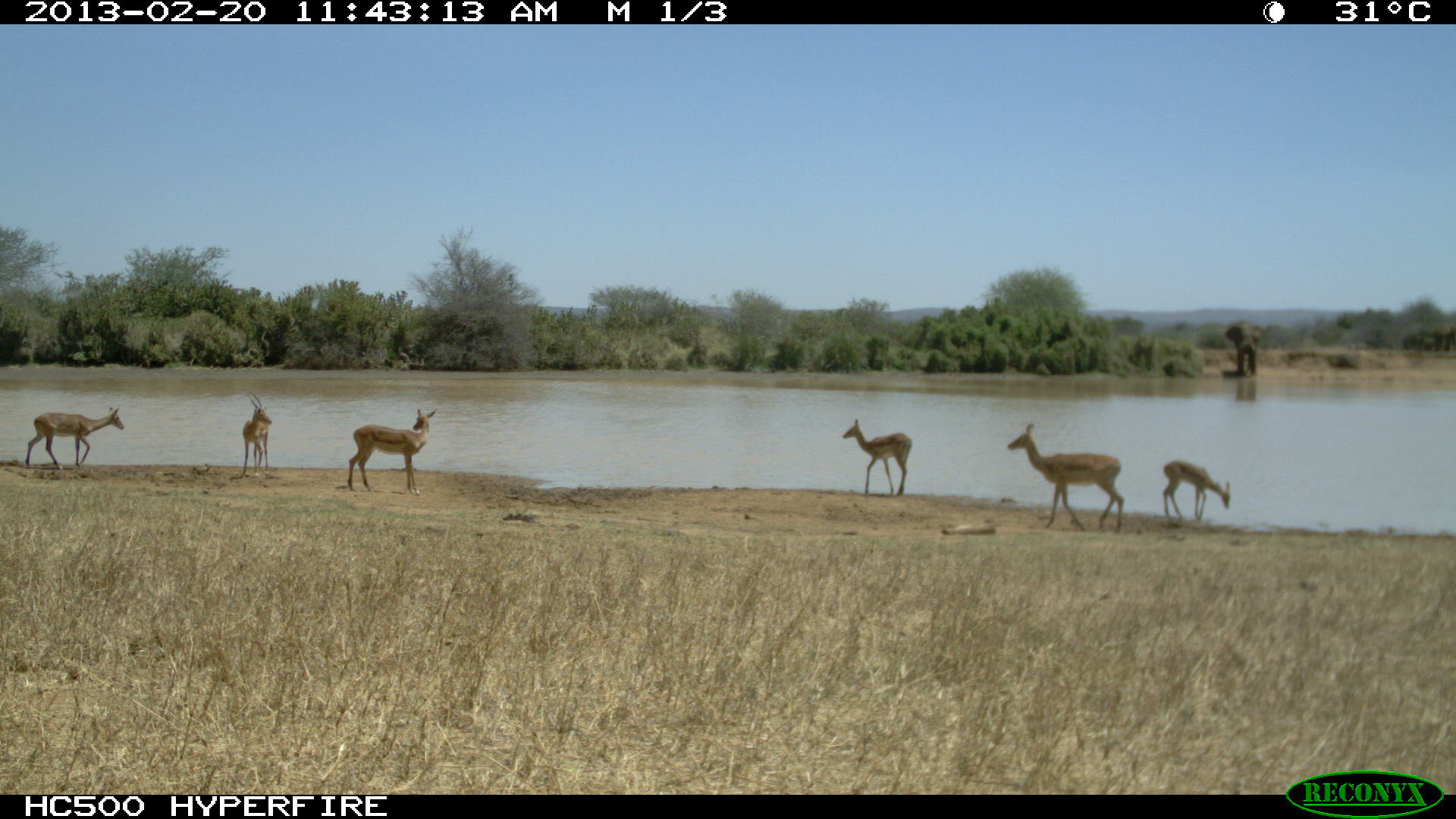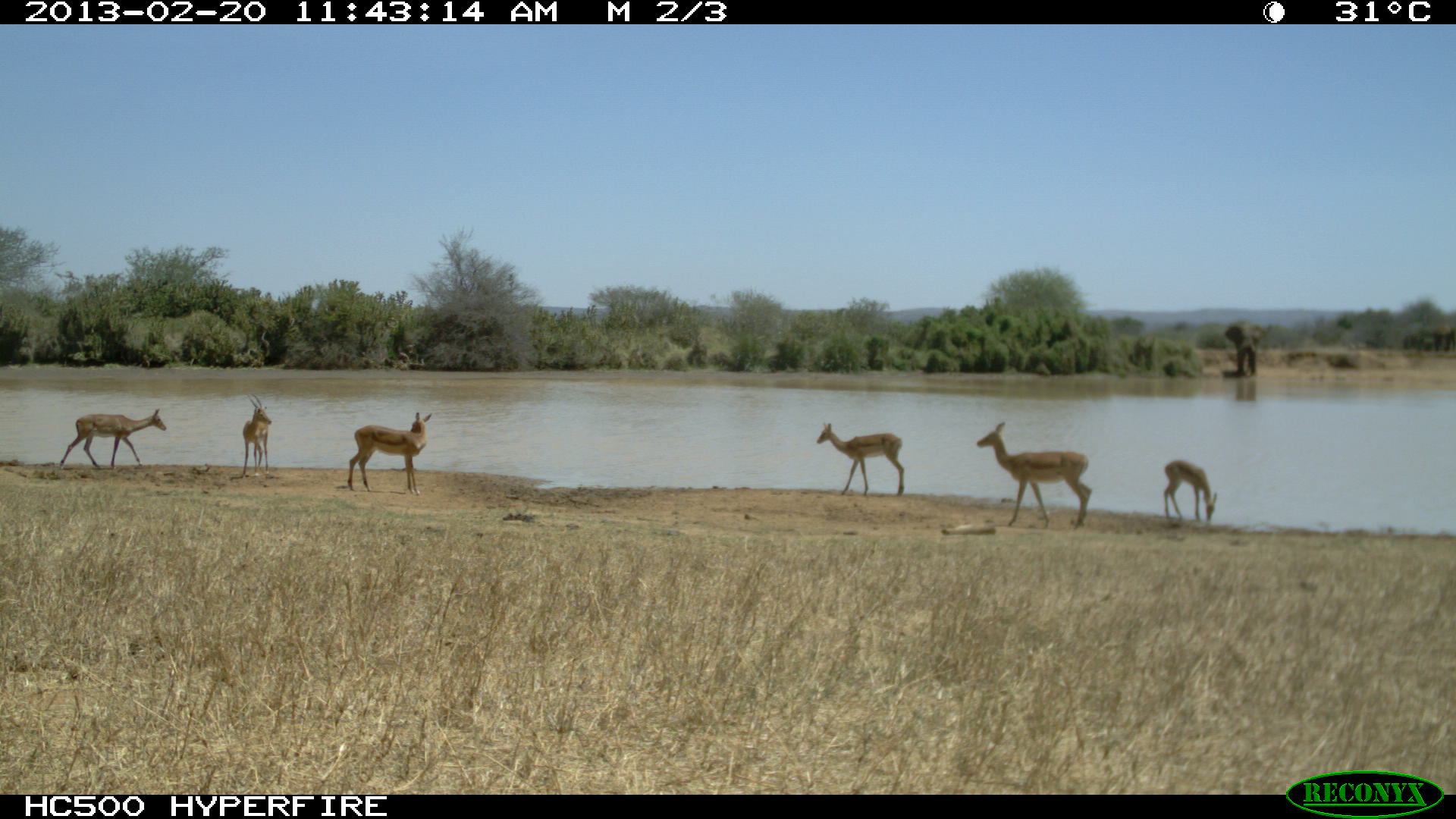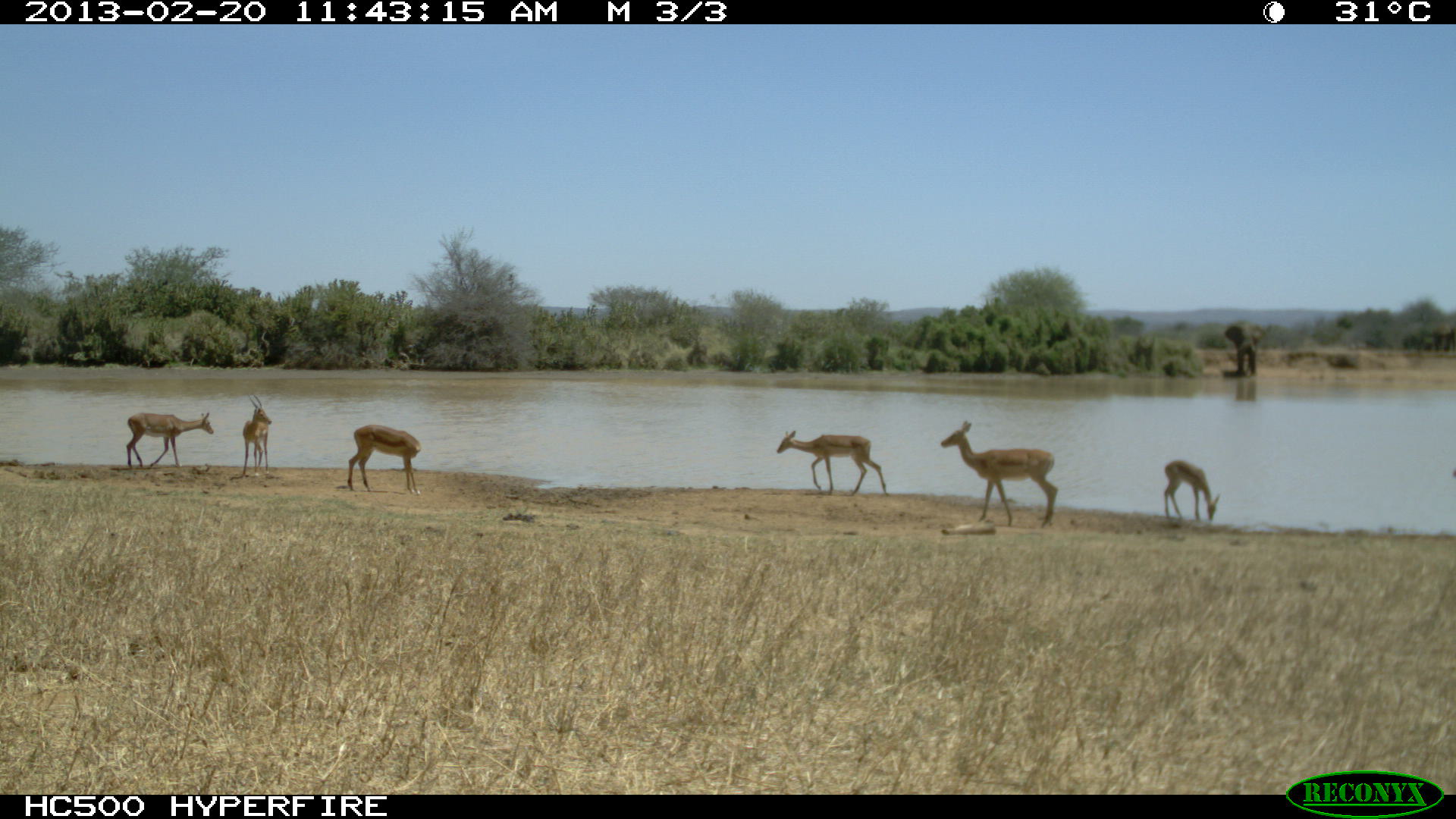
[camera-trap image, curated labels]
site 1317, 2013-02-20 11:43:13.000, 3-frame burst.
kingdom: Animalia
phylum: Chordata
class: Mammalia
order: Artiodactyla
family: Bovidae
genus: Aepyceros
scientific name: Aepyceros melampus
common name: impala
Aepyceros melampus (impala), count 7.